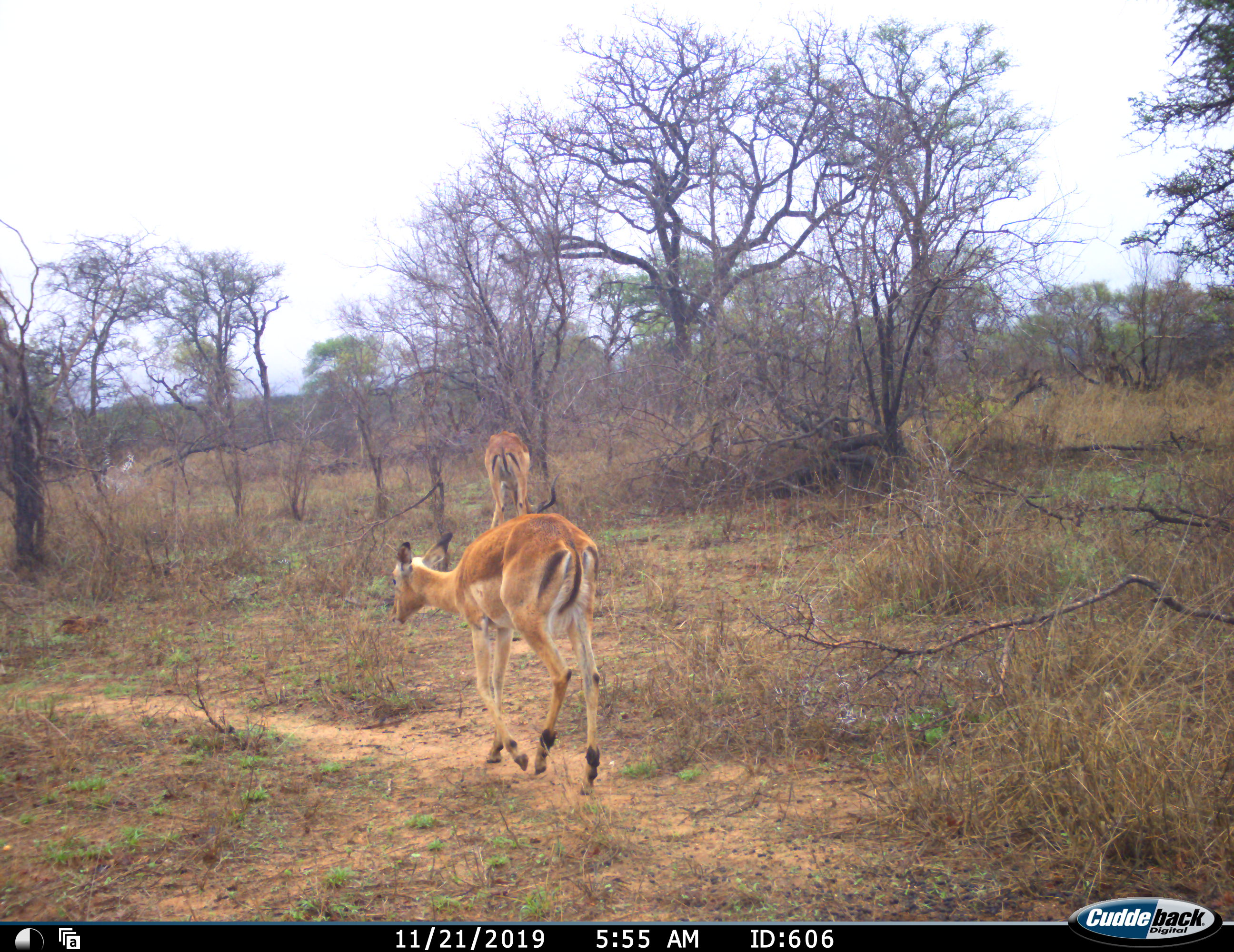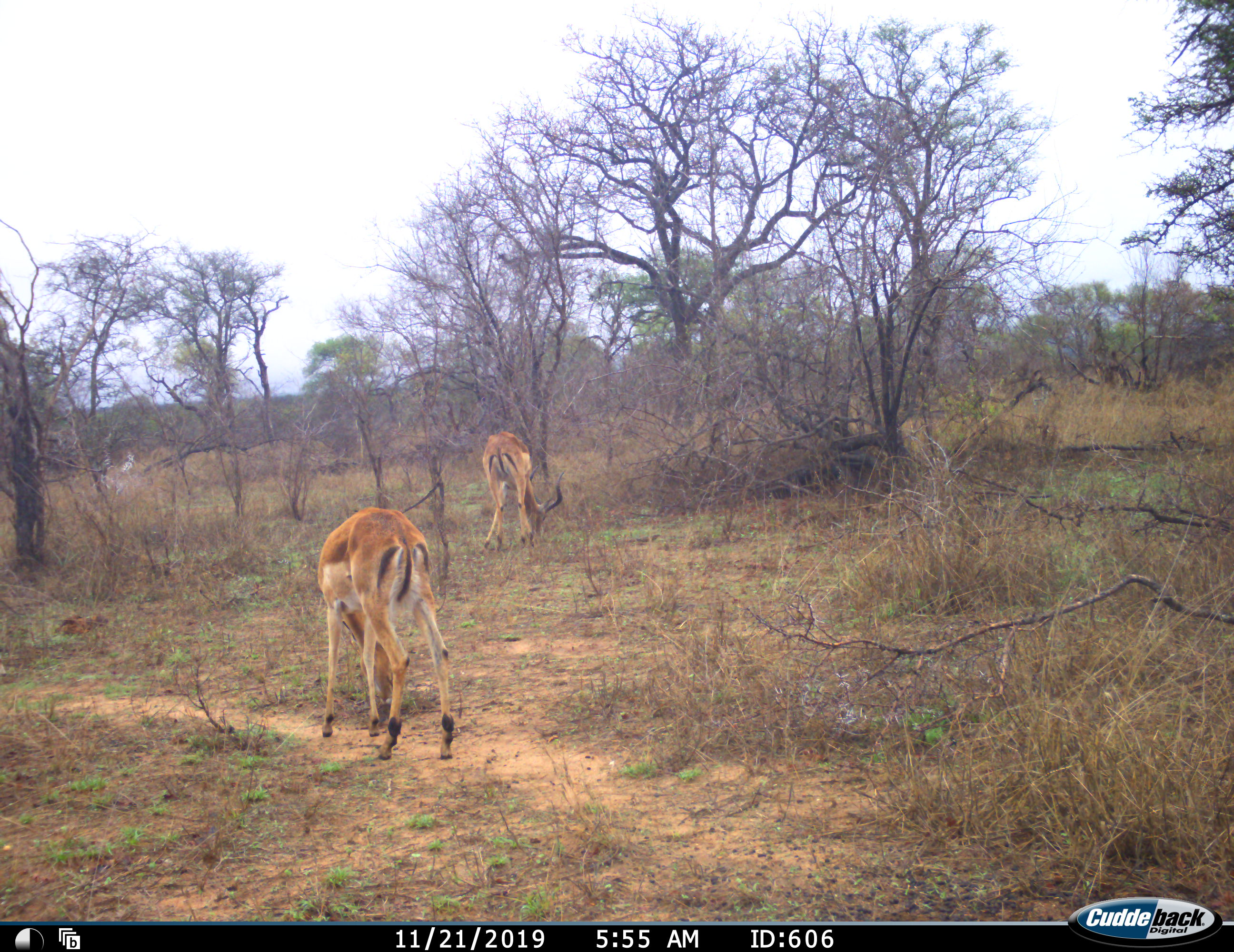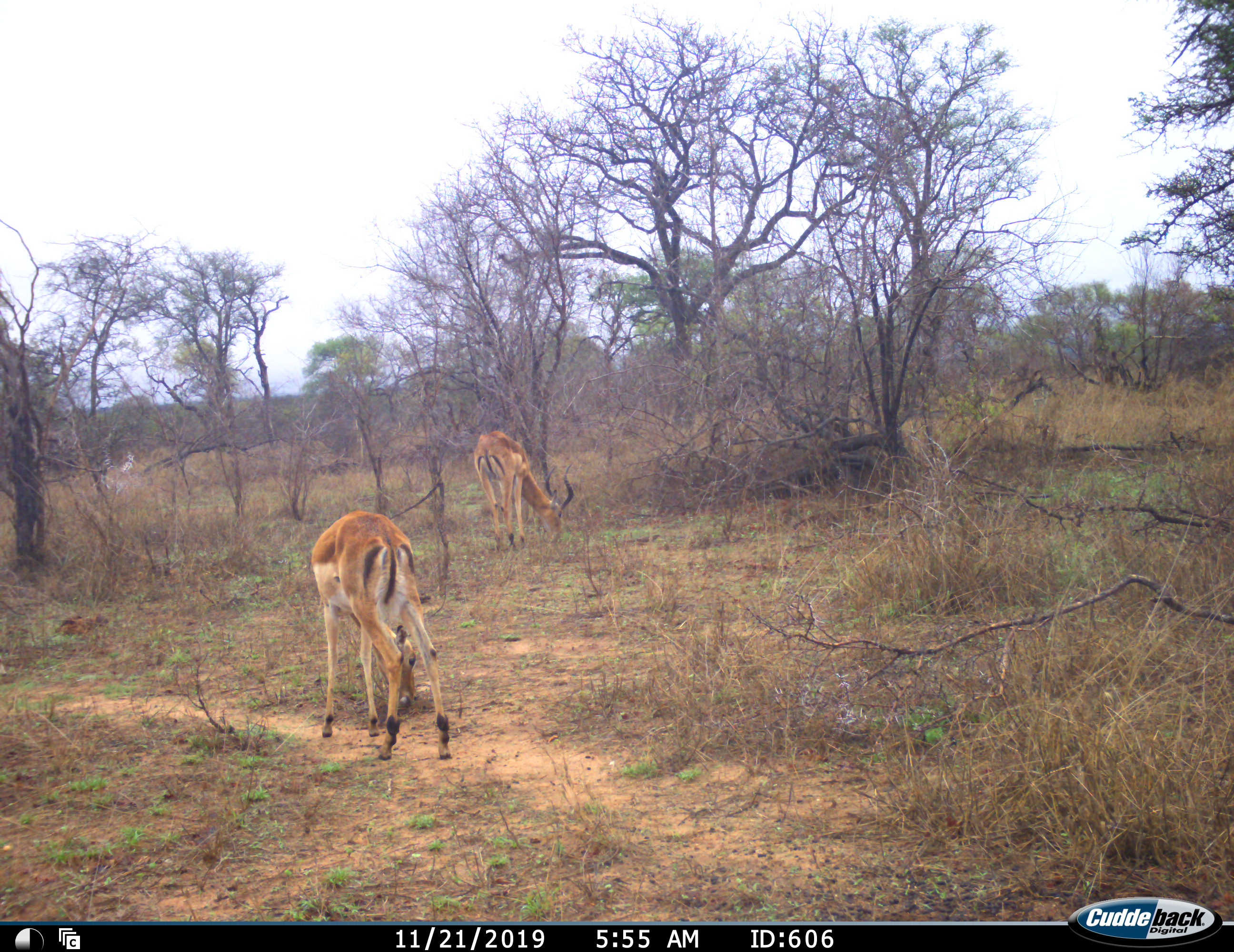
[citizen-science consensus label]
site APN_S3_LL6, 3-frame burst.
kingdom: Animalia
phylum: Chordata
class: Mammalia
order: Artiodactyla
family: Bovidae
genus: Aepyceros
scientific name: Aepyceros melampus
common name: impala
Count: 2.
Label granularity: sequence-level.